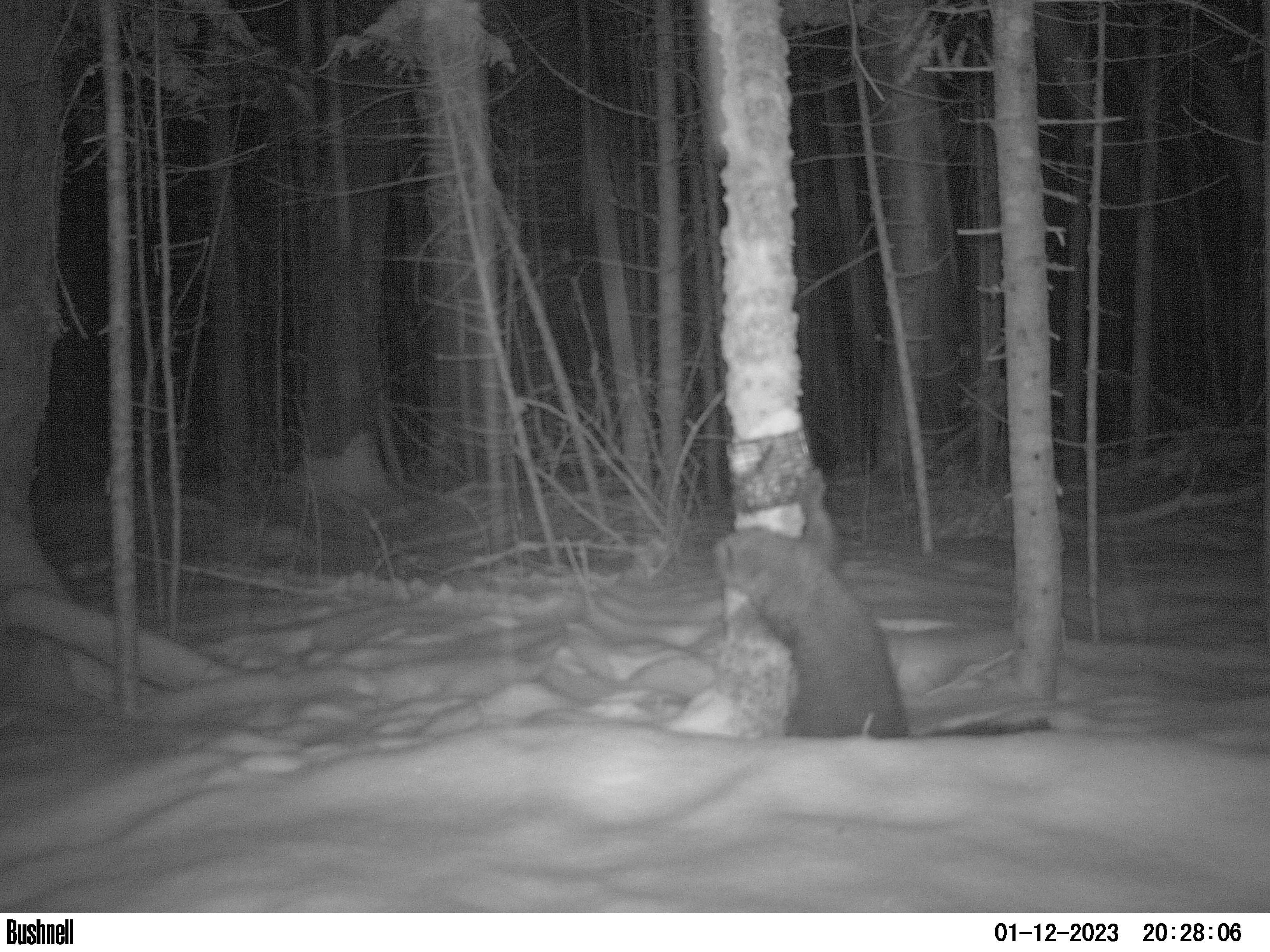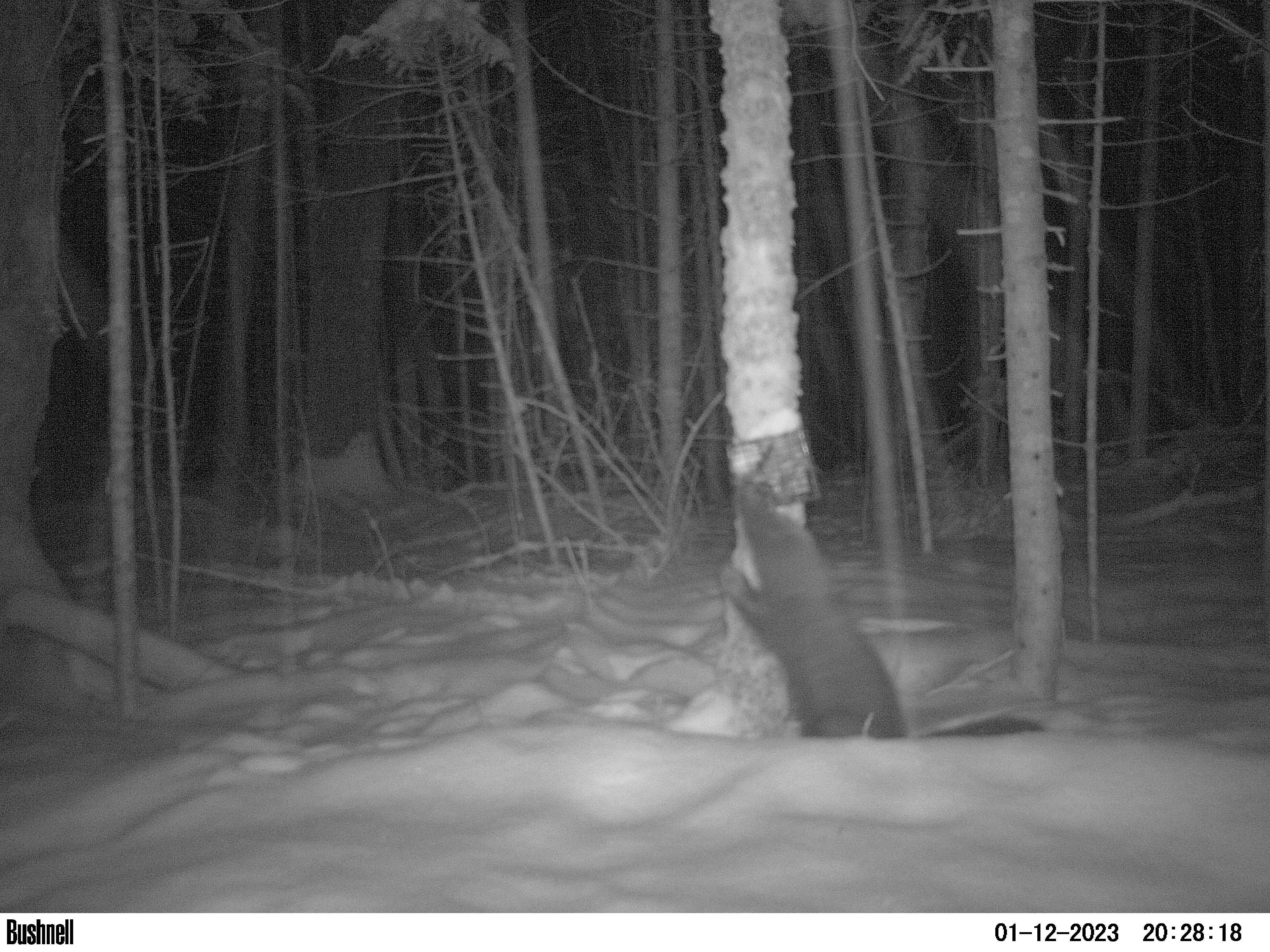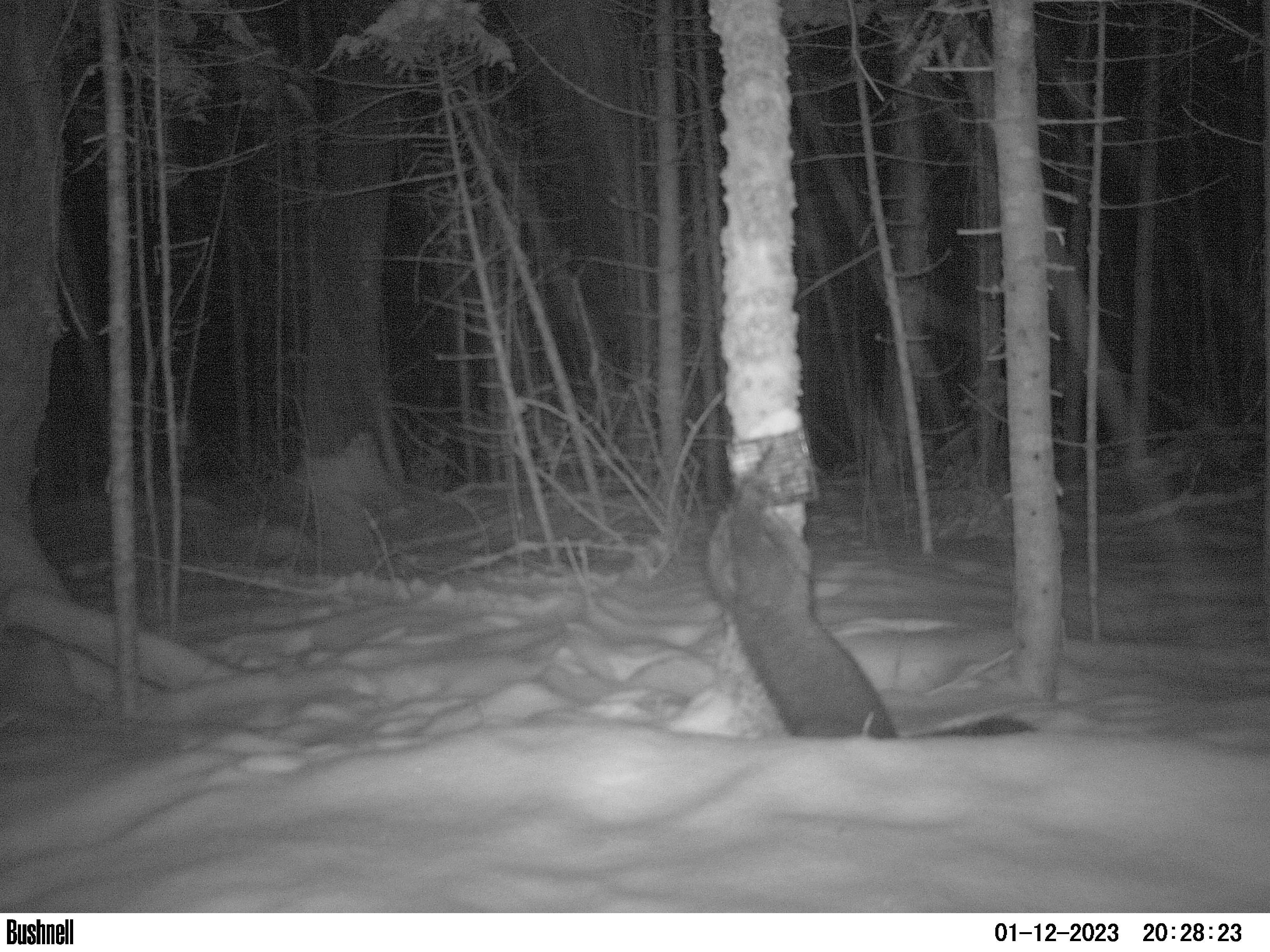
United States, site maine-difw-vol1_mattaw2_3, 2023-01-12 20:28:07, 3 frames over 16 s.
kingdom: Animalia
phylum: Chordata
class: Mammalia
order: Carnivora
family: Mustelidae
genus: Pekania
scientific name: Pekania pennanti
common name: fisher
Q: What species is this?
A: Fisher (Pekania pennanti).